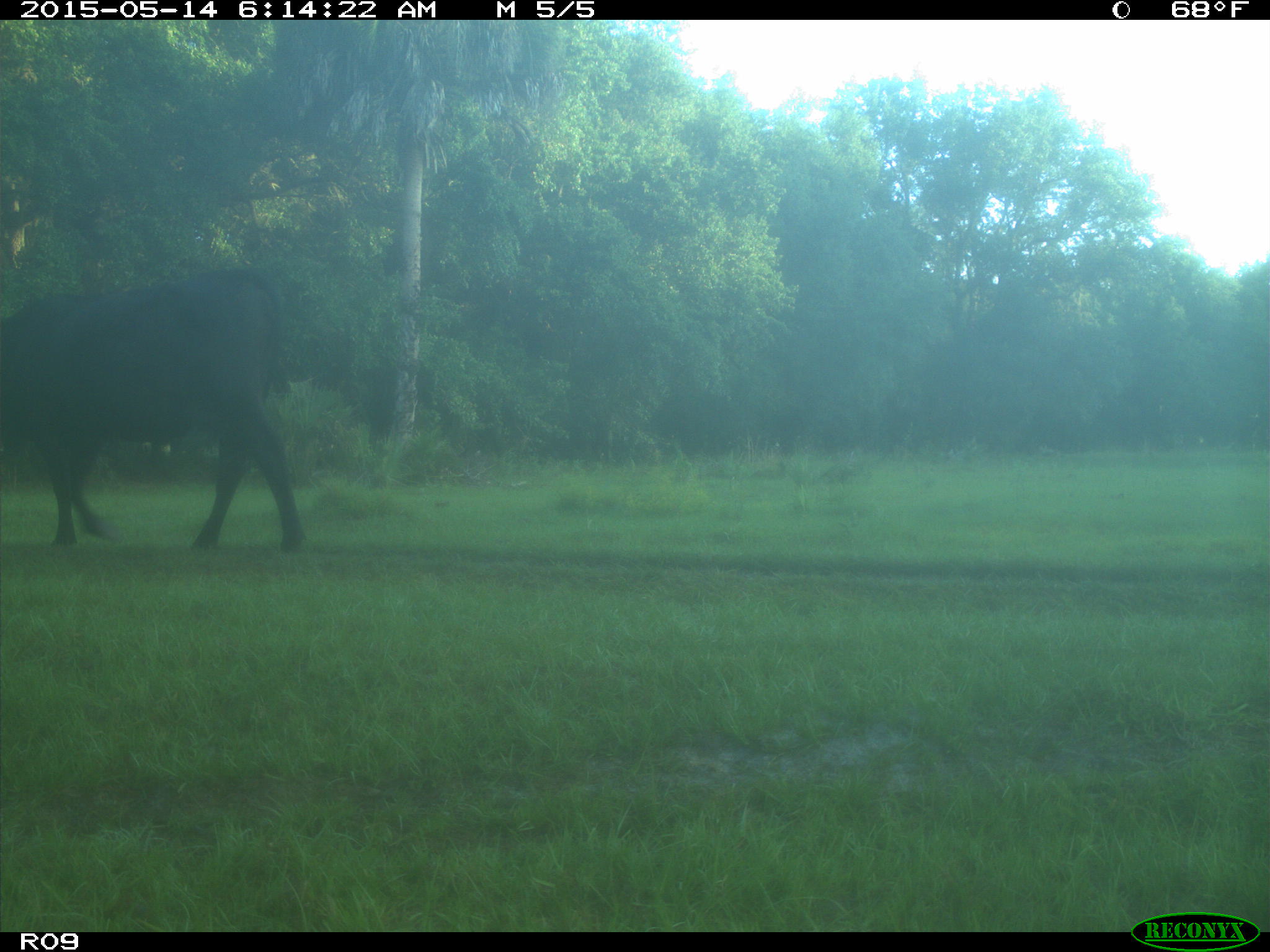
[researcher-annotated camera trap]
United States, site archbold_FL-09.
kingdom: Animalia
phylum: Chordata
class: Mammalia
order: Artiodactyla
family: Bovidae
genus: Bos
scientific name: Bos taurus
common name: domestic cow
Bos taurus (domestic cow).